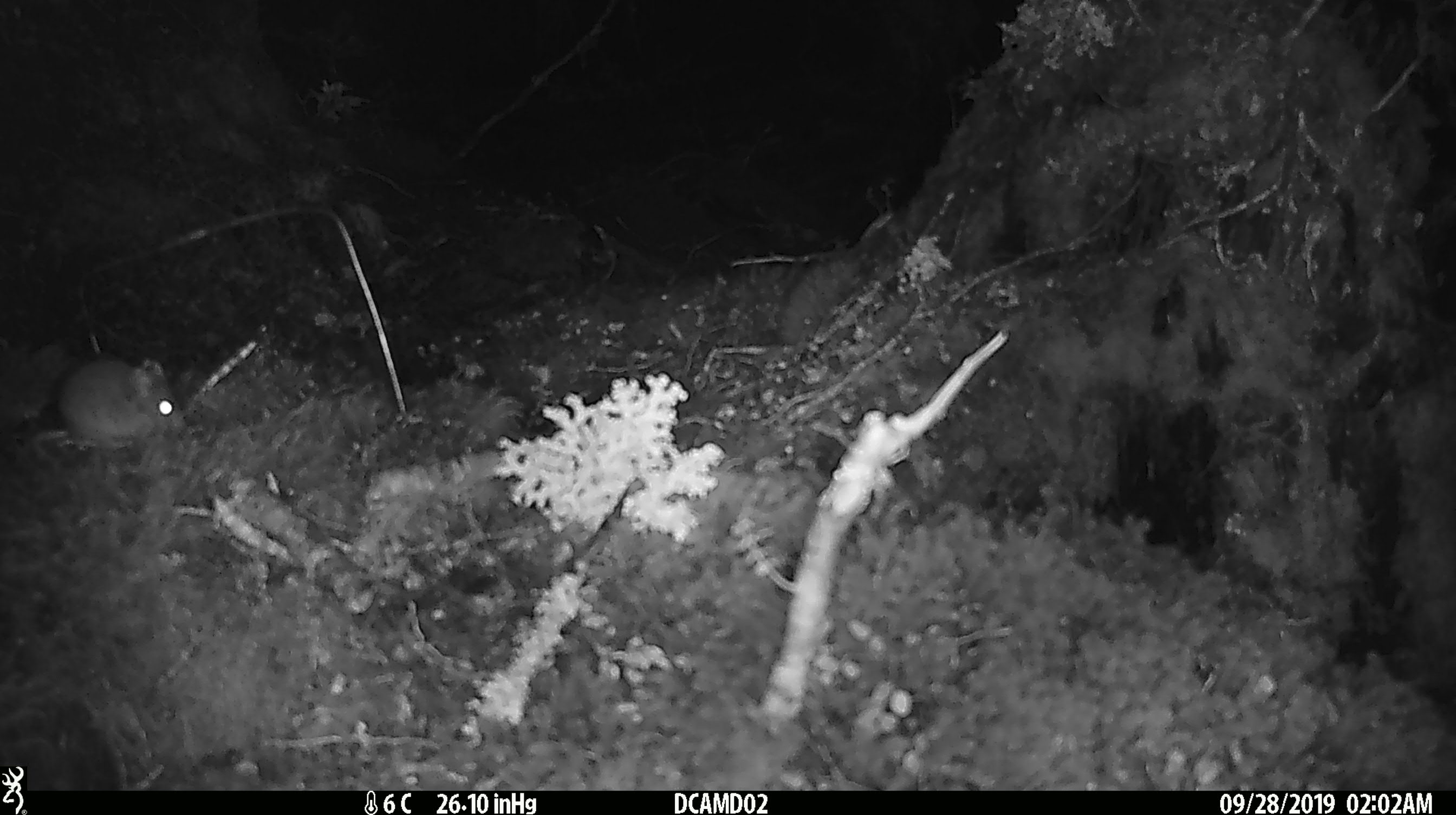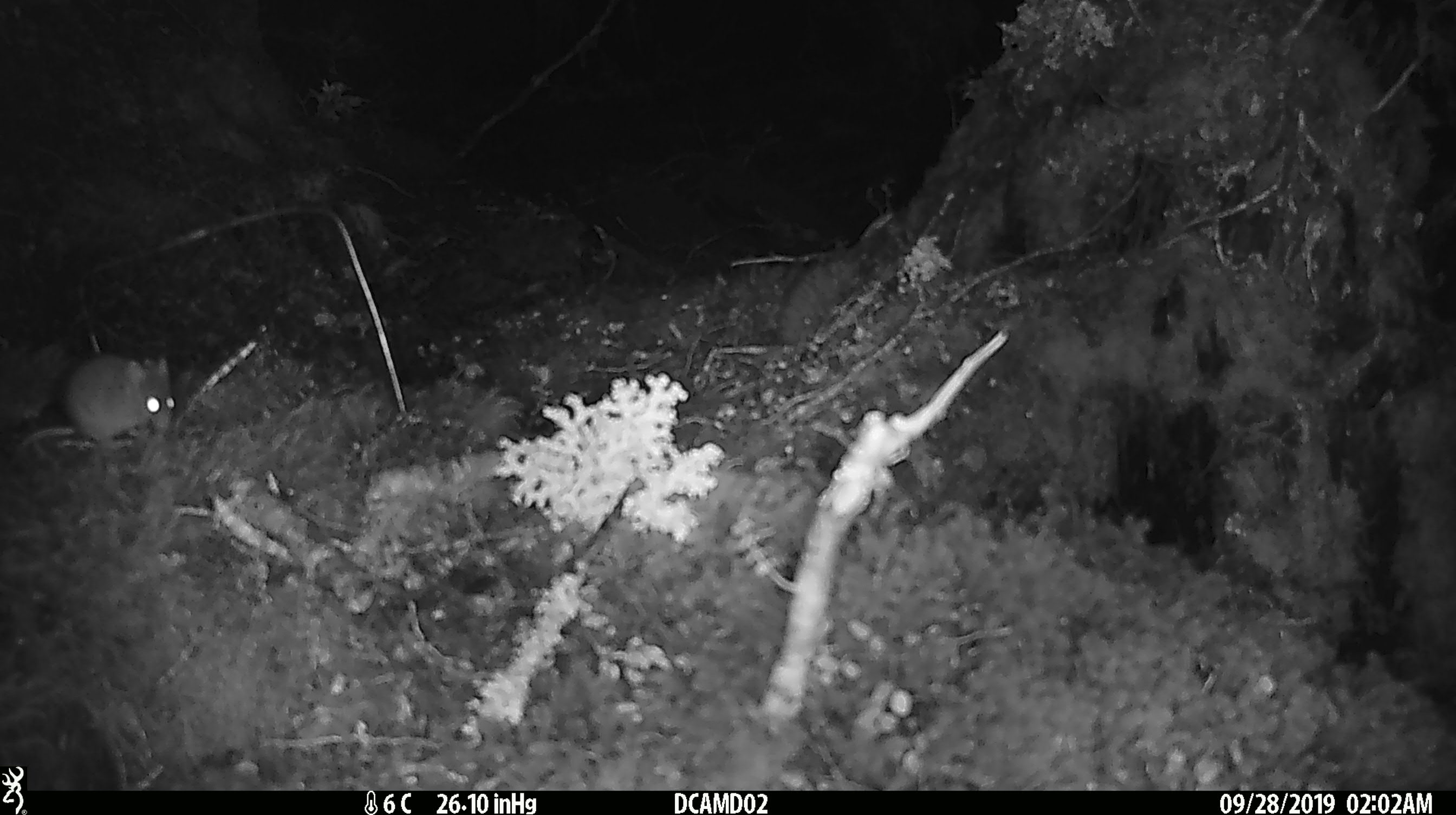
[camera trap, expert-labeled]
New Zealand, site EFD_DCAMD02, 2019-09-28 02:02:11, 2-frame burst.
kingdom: Animalia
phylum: Chordata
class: Mammalia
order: Rodentia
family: Muridae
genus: Mus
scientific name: Mus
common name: mouse